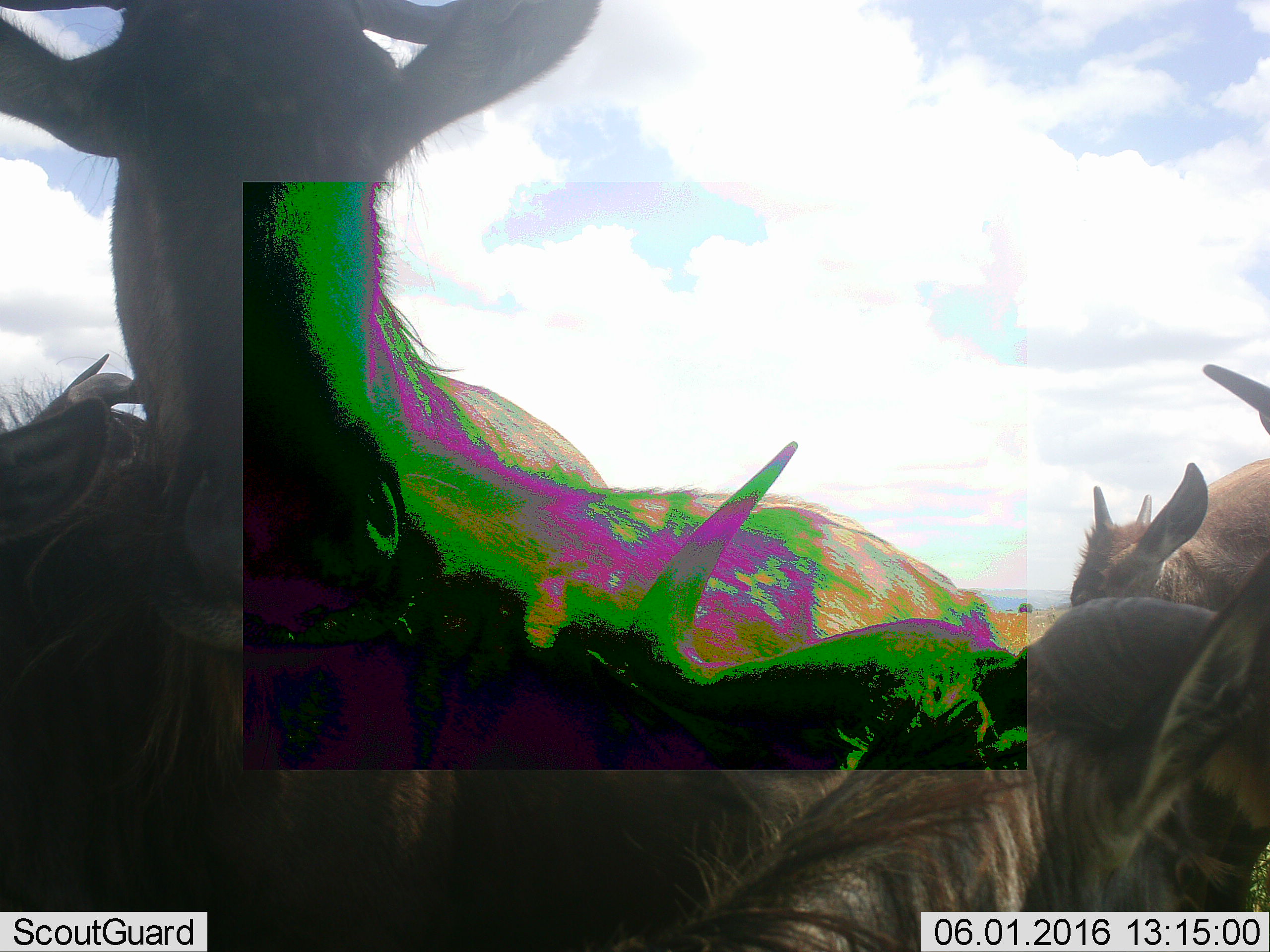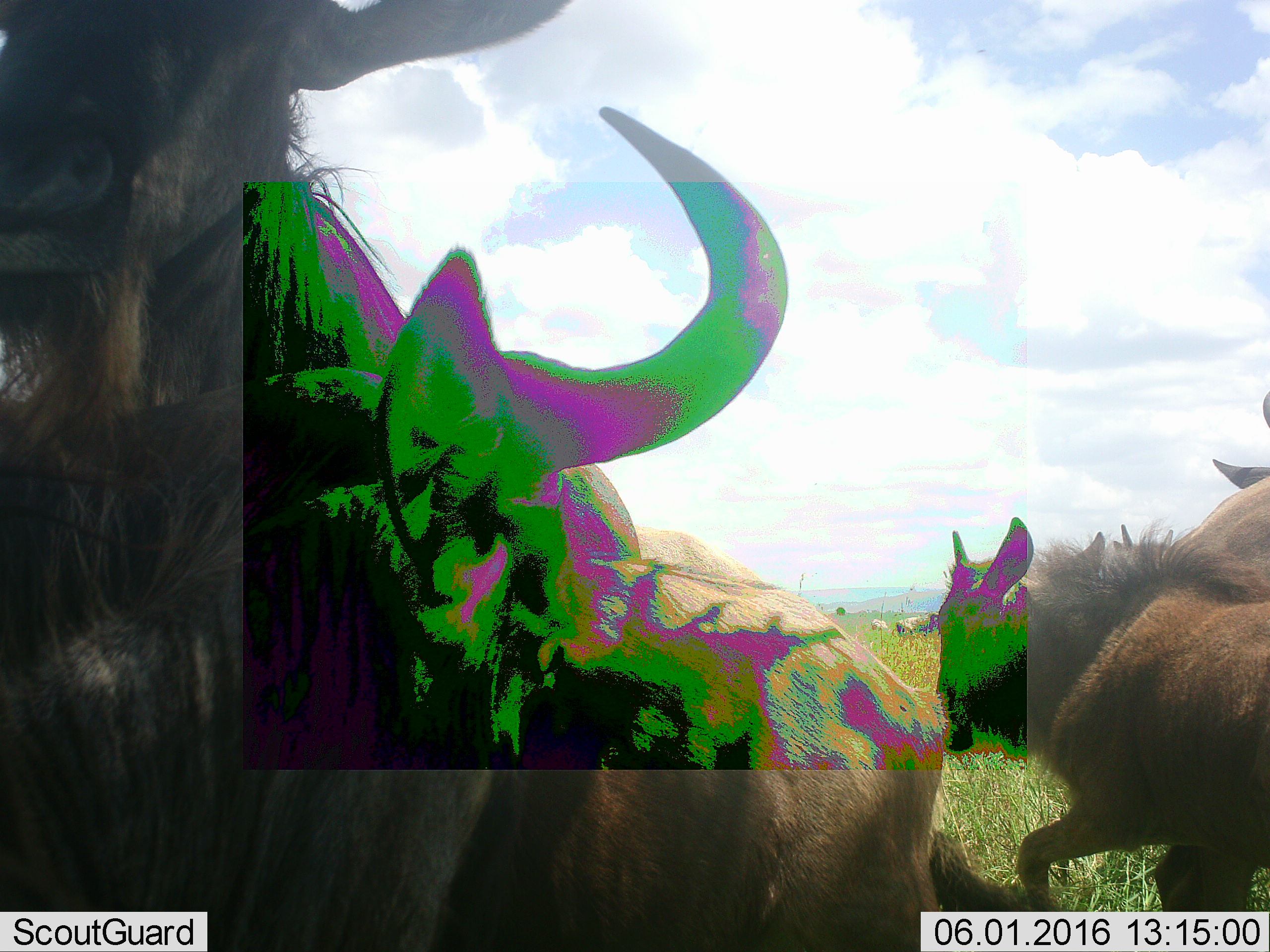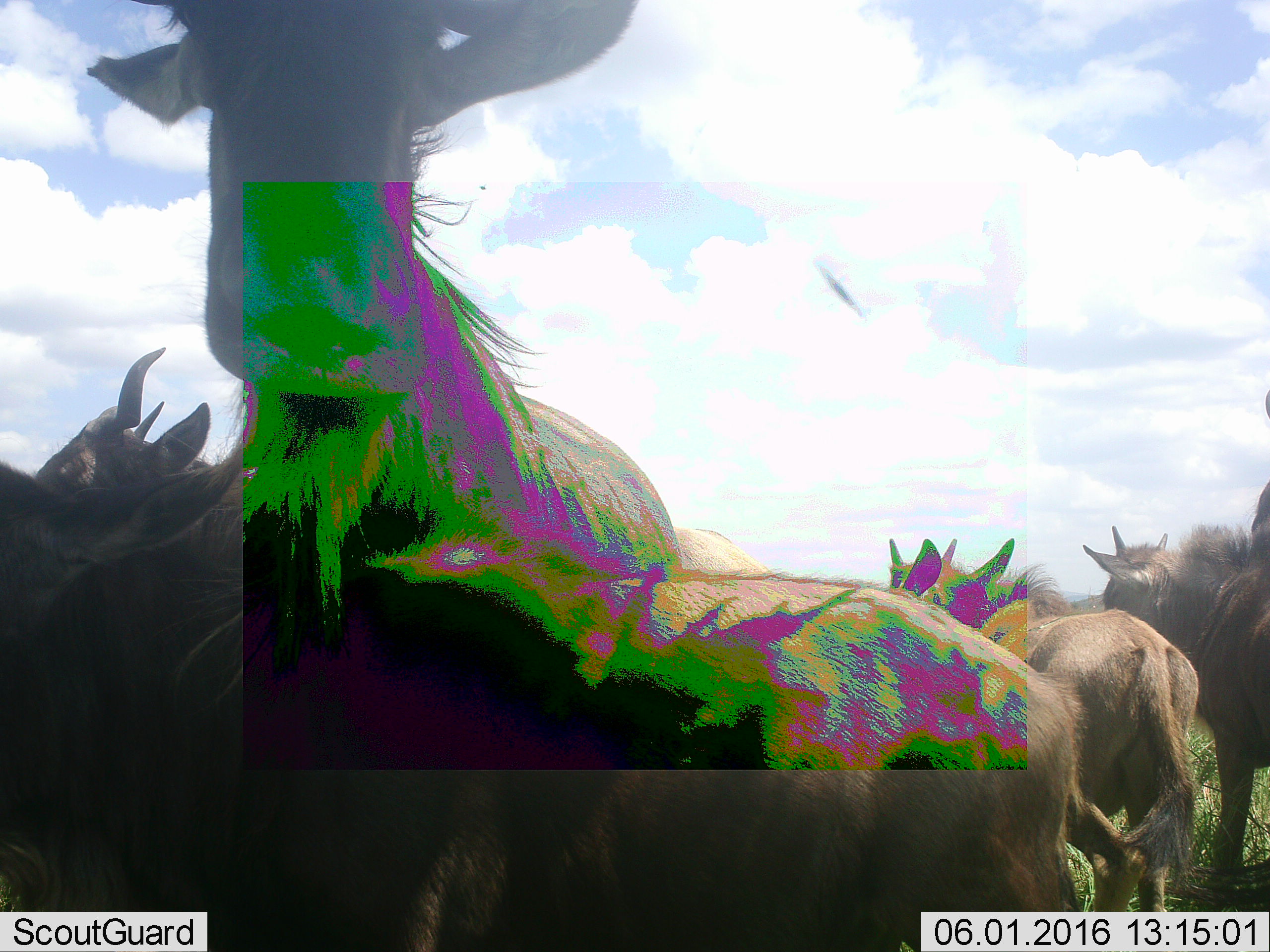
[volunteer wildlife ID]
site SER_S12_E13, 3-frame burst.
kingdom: Animalia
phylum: Chordata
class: Mammalia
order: Artiodactyla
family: Bovidae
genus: Connochaetes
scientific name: Connochaetes taurinus taurinus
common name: blue wildebeest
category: wildebeestblue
Wildebeestblue (blue wildebeest) (Connochaetes taurinus taurinus), count 6. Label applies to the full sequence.